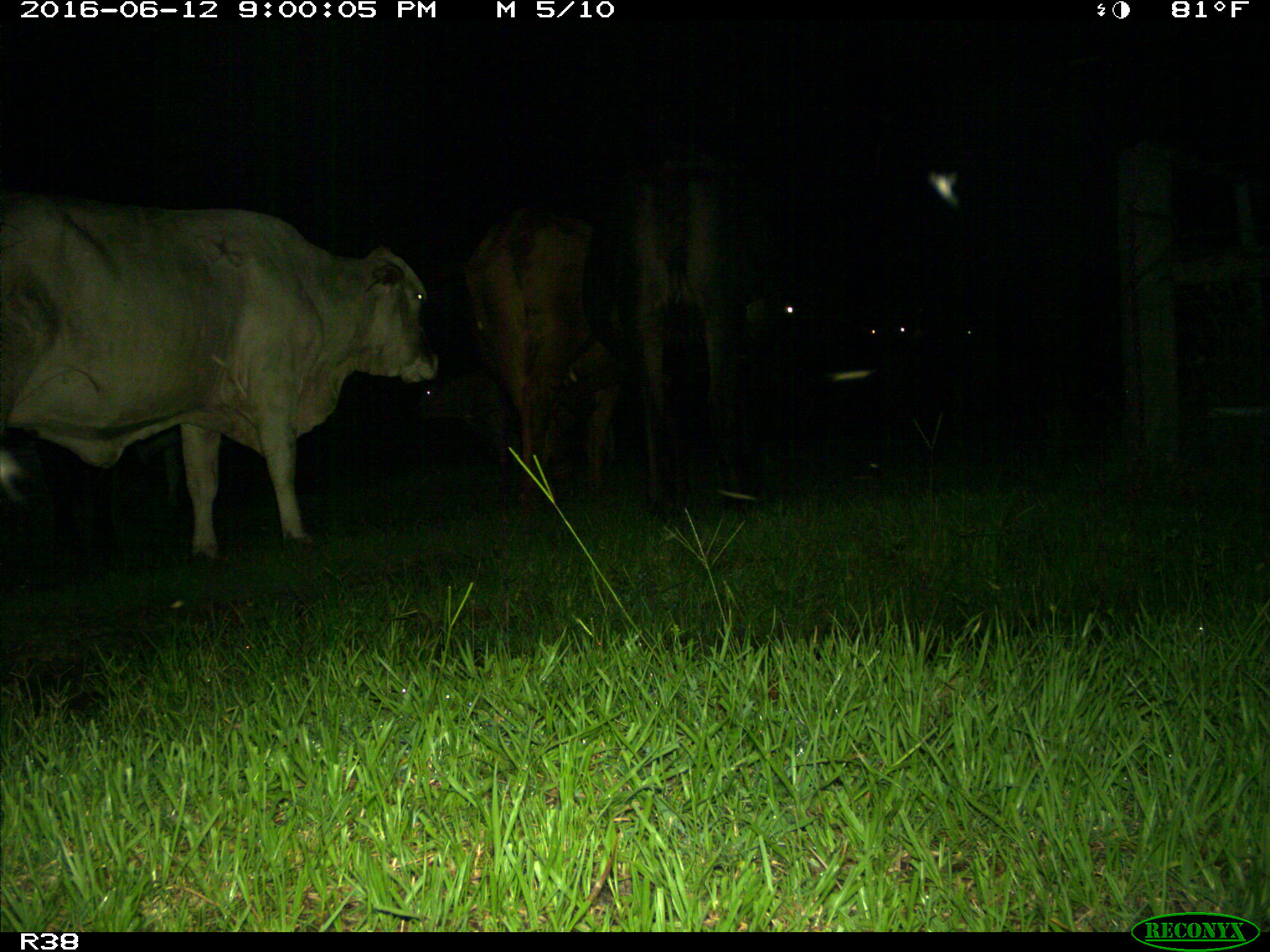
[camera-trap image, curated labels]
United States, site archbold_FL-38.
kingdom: Animalia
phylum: Chordata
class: Mammalia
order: Artiodactyla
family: Bovidae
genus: Bos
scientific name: Bos taurus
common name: domestic cow